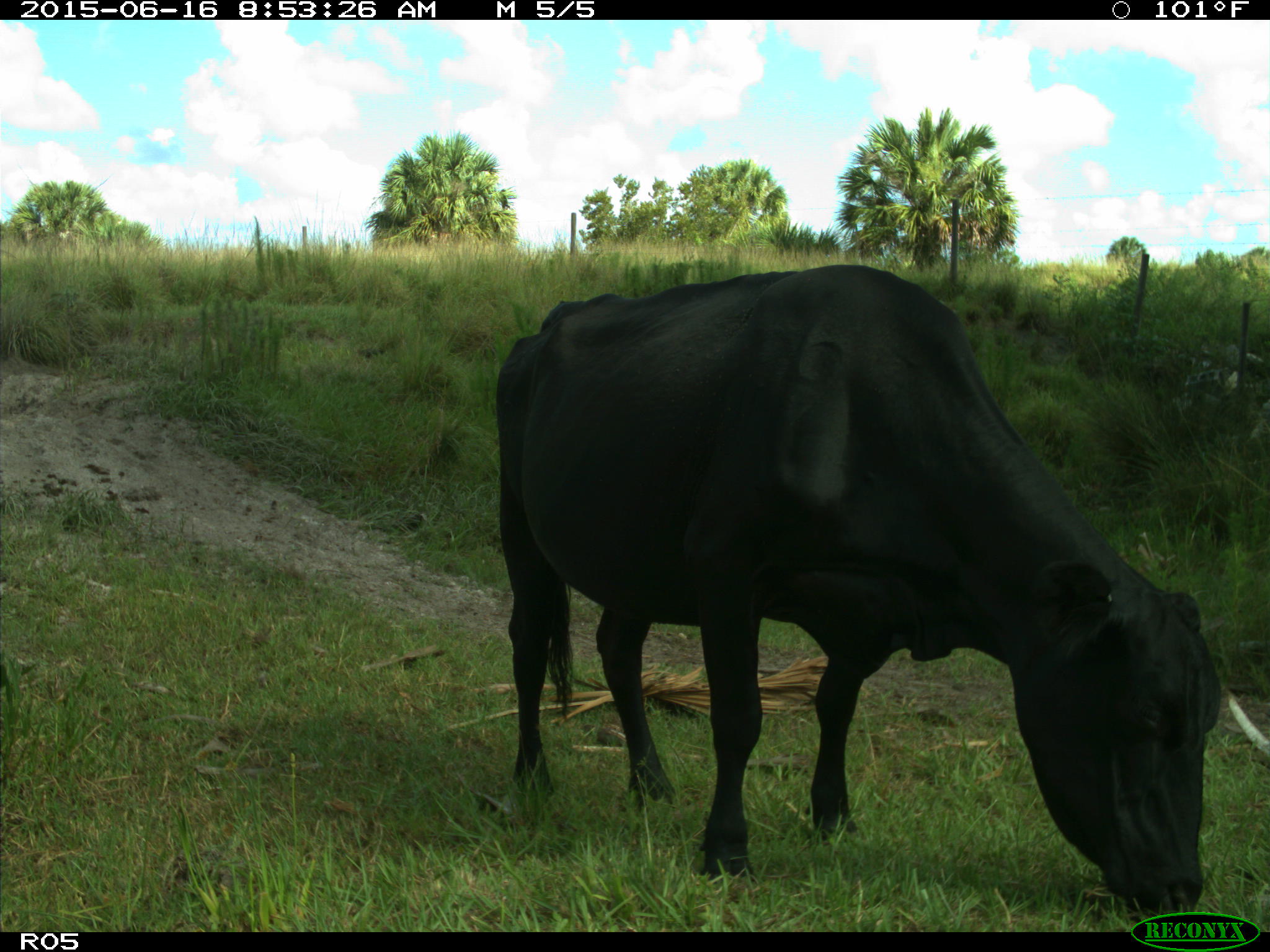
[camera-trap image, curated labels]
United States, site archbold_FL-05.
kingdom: Animalia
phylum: Chordata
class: Mammalia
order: Artiodactyla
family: Bovidae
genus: Bos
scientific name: Bos taurus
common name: domestic cow